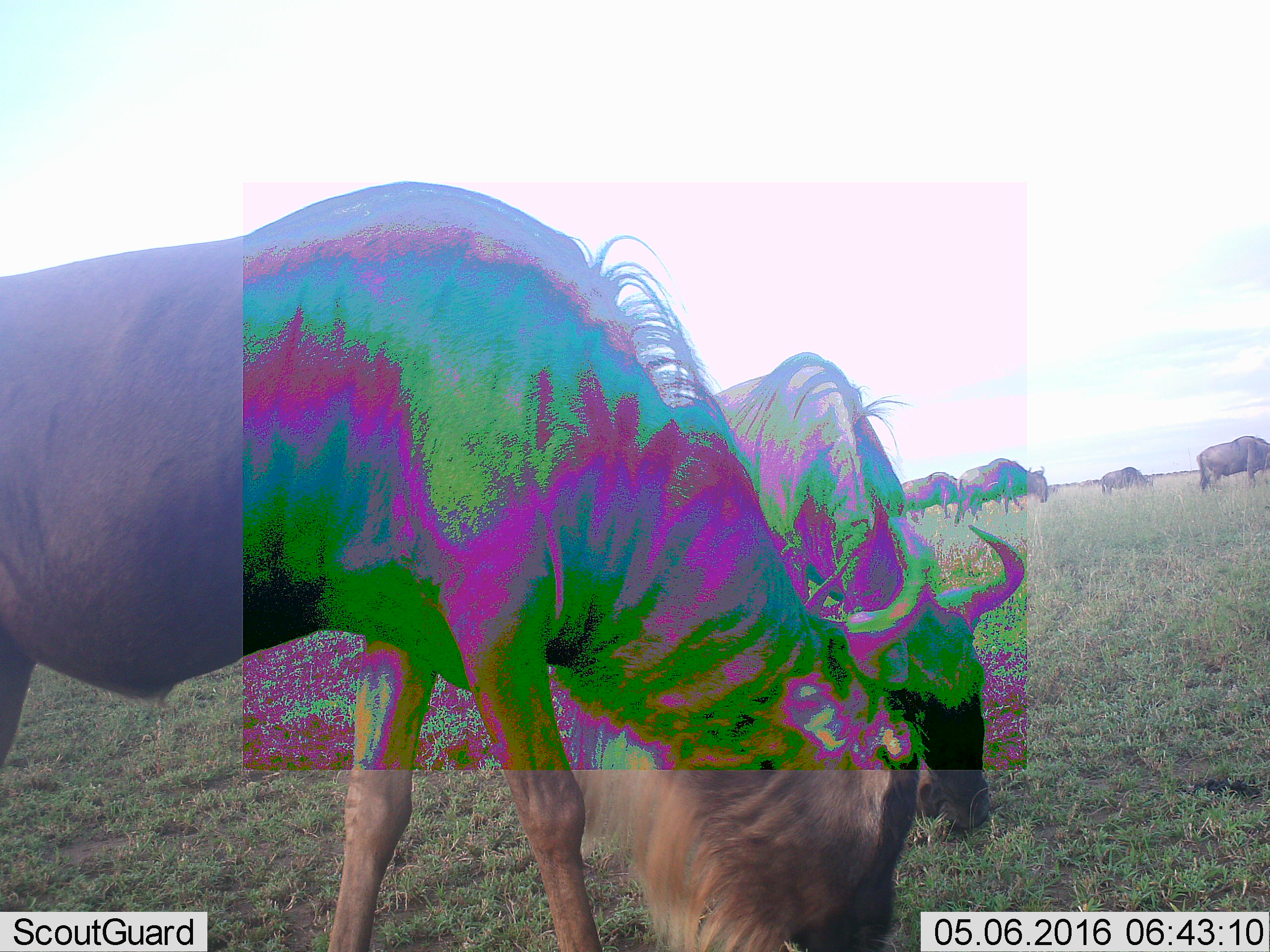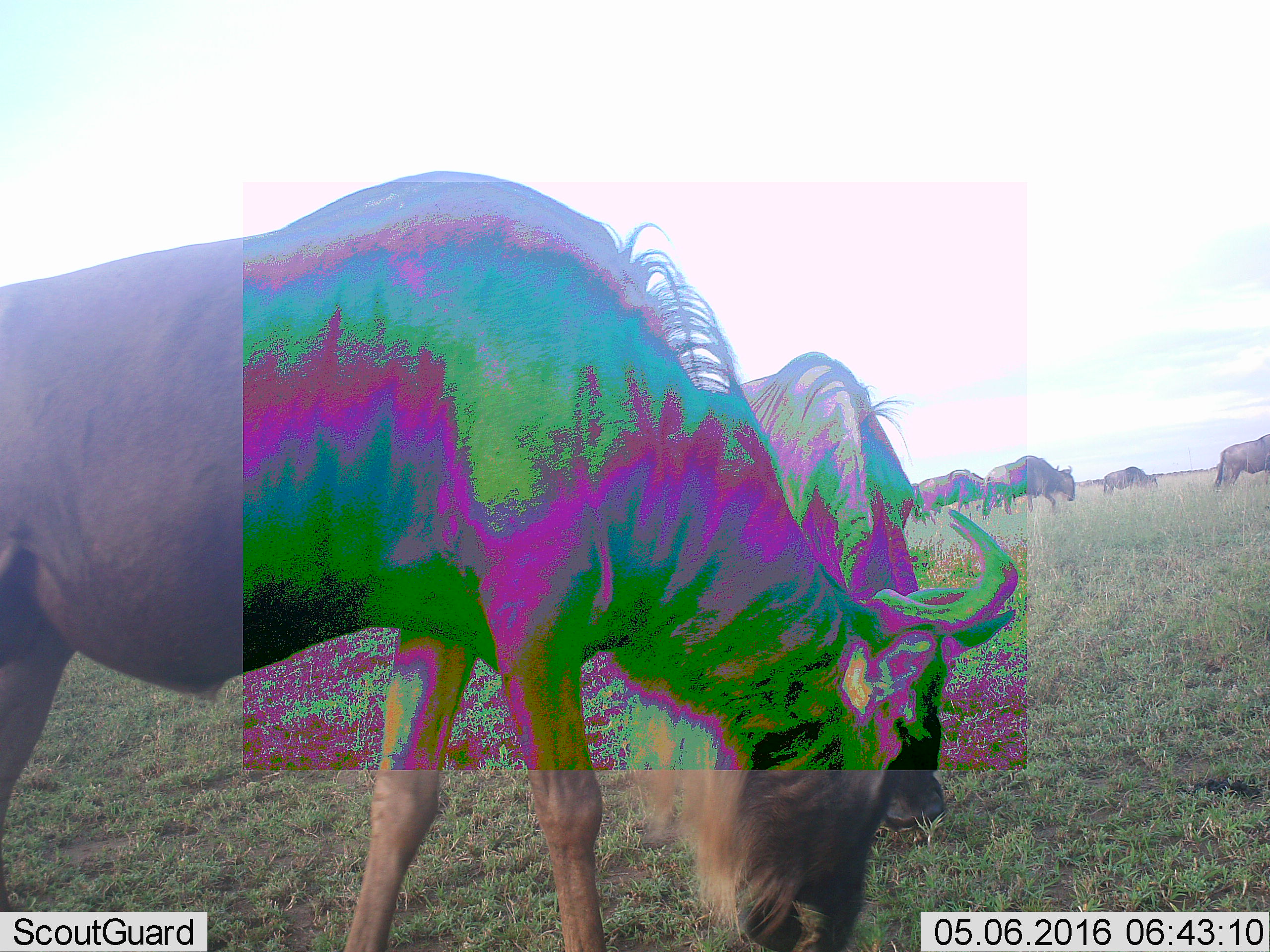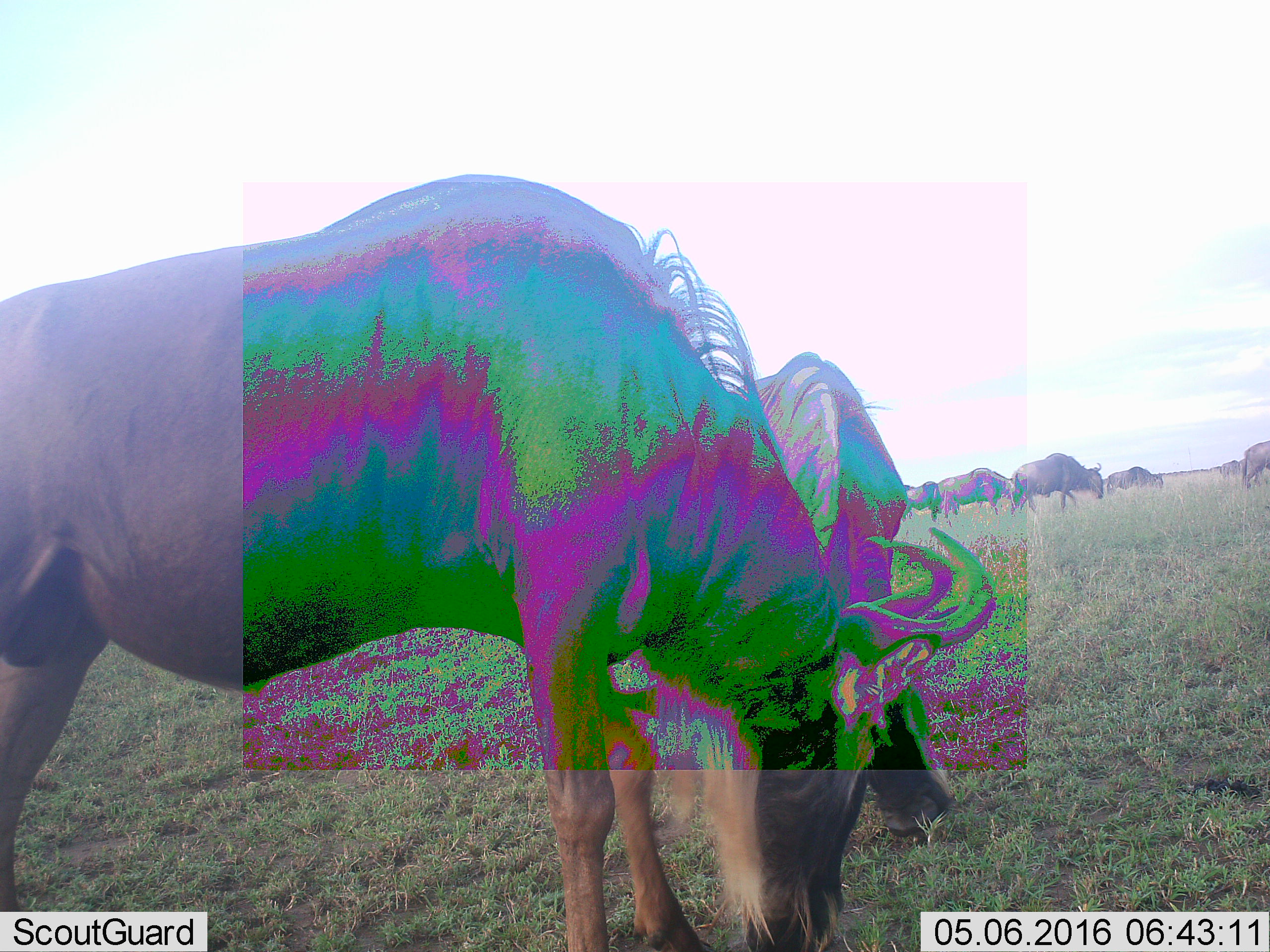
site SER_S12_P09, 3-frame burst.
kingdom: Animalia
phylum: Chordata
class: Mammalia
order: Artiodactyla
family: Bovidae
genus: Connochaetes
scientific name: Connochaetes taurinus taurinus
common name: blue wildebeest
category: wildebeestblue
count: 6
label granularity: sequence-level